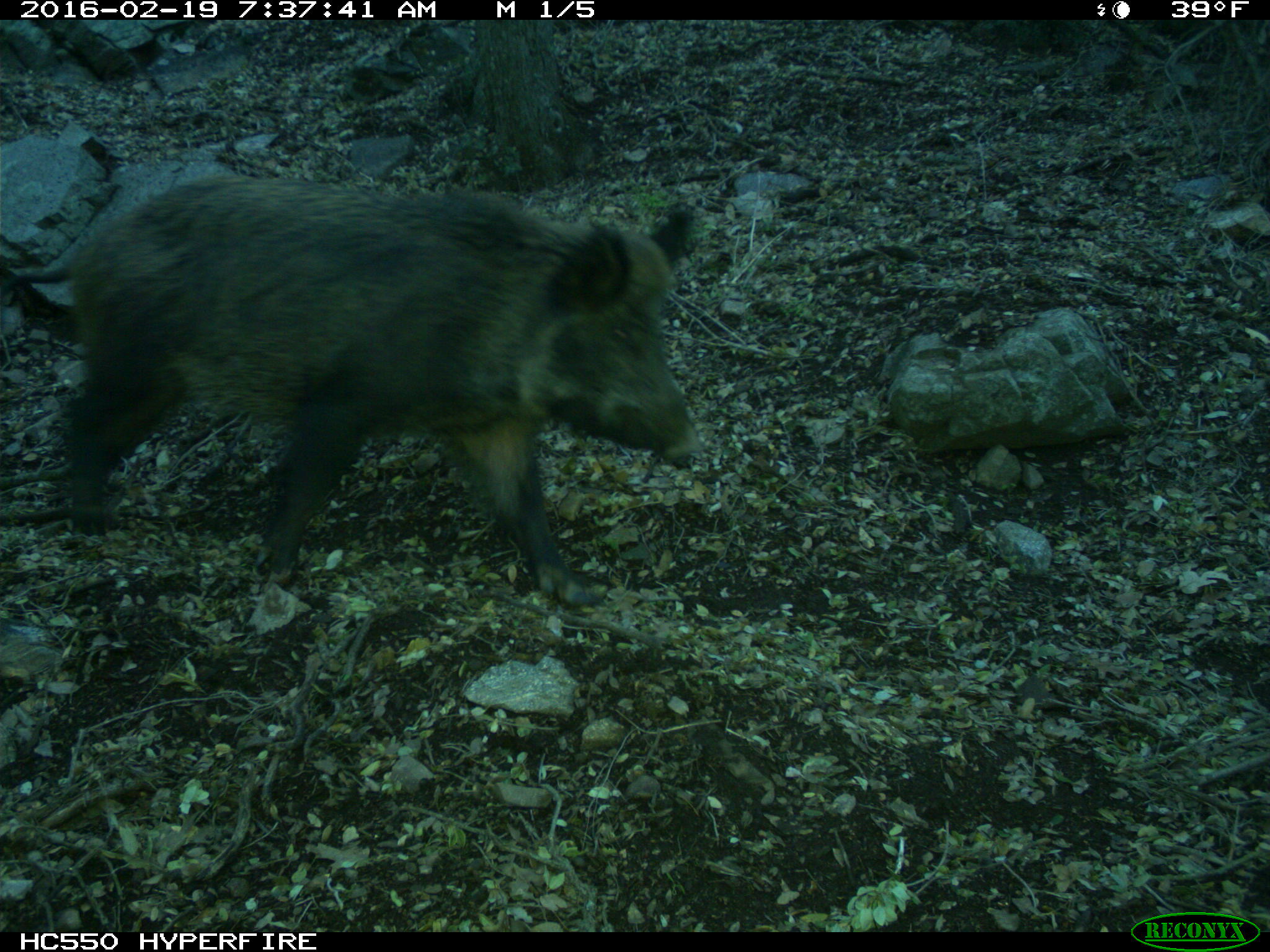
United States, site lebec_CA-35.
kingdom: Animalia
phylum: Chordata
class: Mammalia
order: Artiodactyla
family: Suidae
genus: Sus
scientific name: Sus scrofa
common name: wild boar